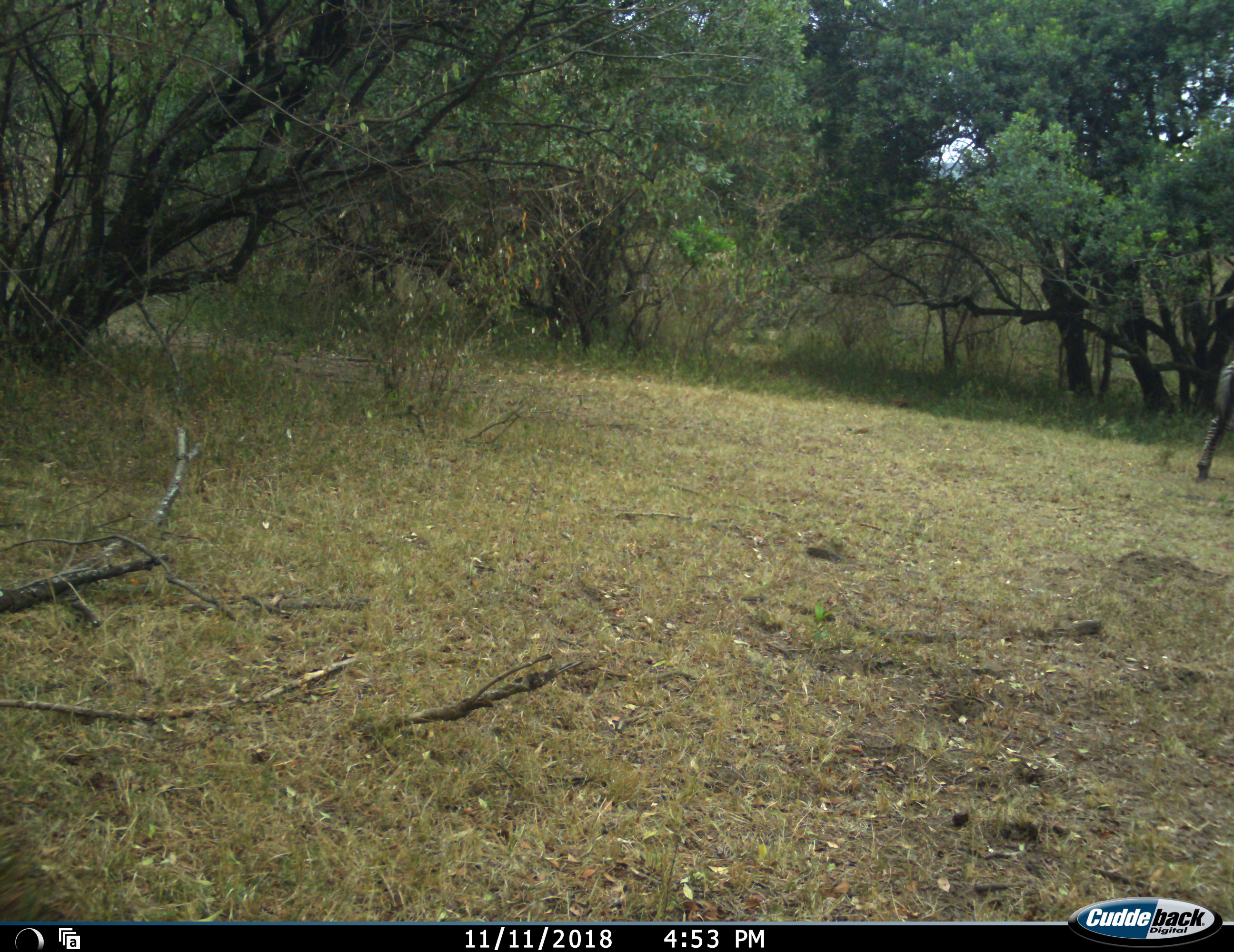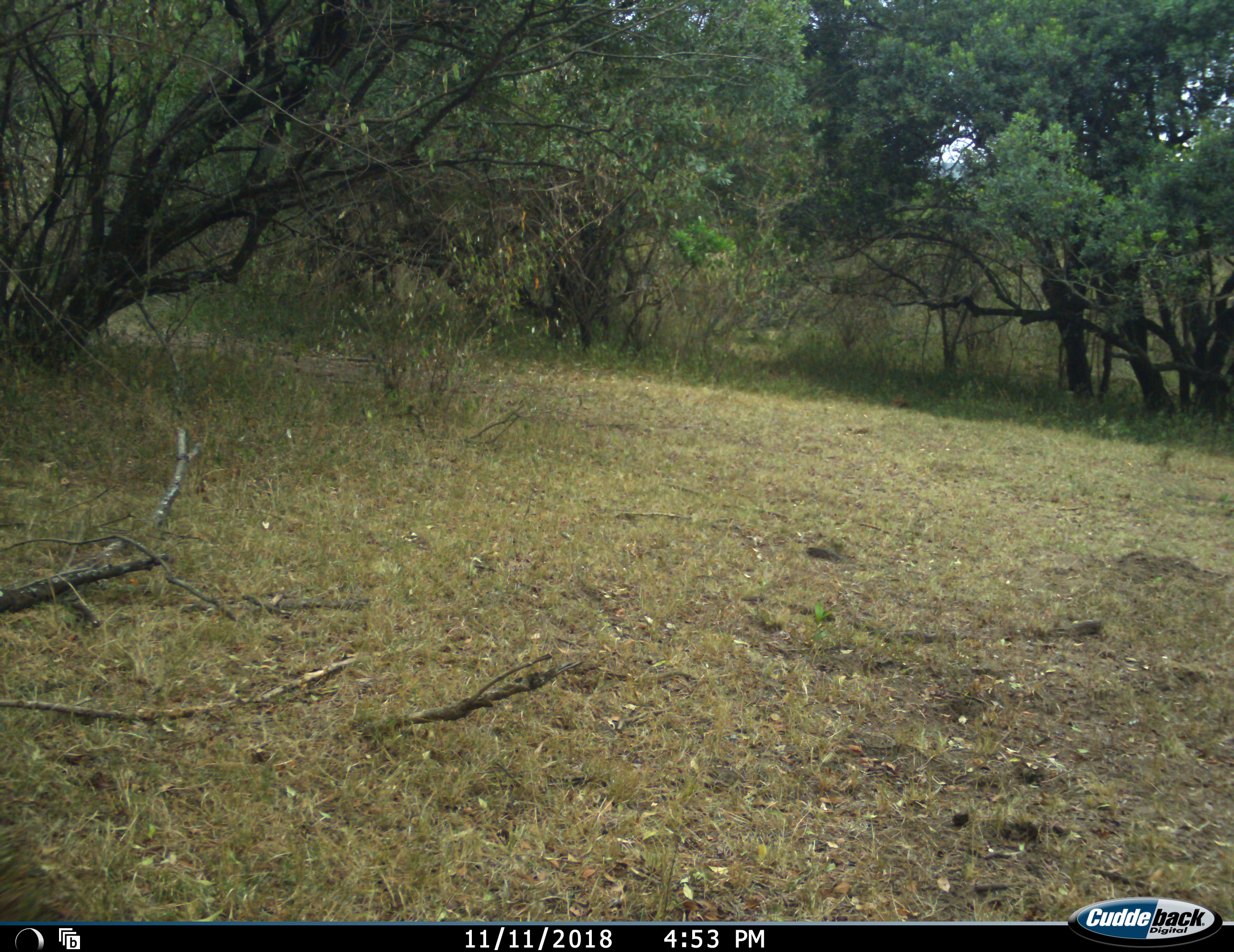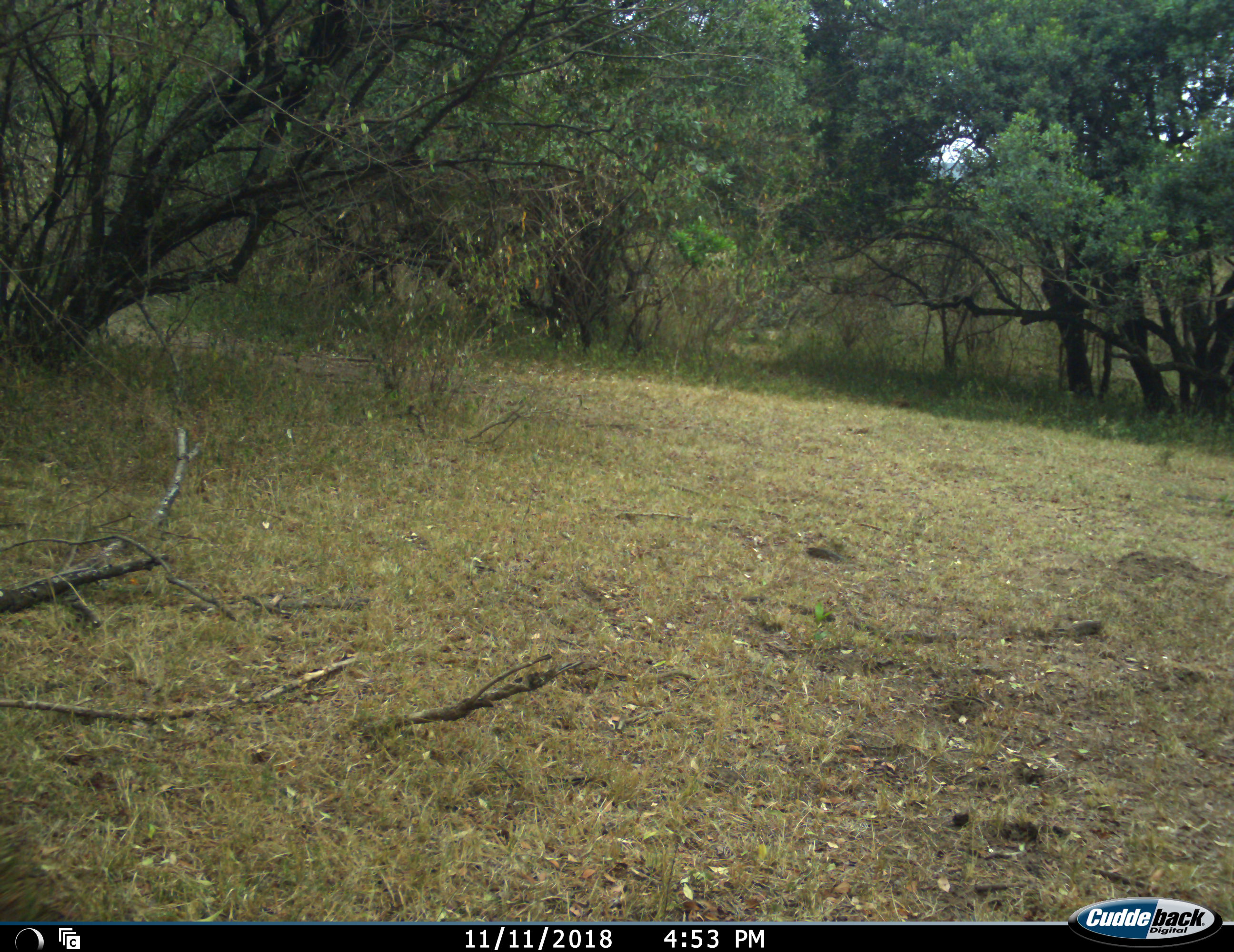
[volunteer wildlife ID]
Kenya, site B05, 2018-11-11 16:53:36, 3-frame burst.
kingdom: Animalia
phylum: Chordata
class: Mammalia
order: Perissodactyla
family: Equidae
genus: Equus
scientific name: Equus quagga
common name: plains zebra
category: zebra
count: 1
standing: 0%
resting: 0%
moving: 100%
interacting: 0%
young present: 0%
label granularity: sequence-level